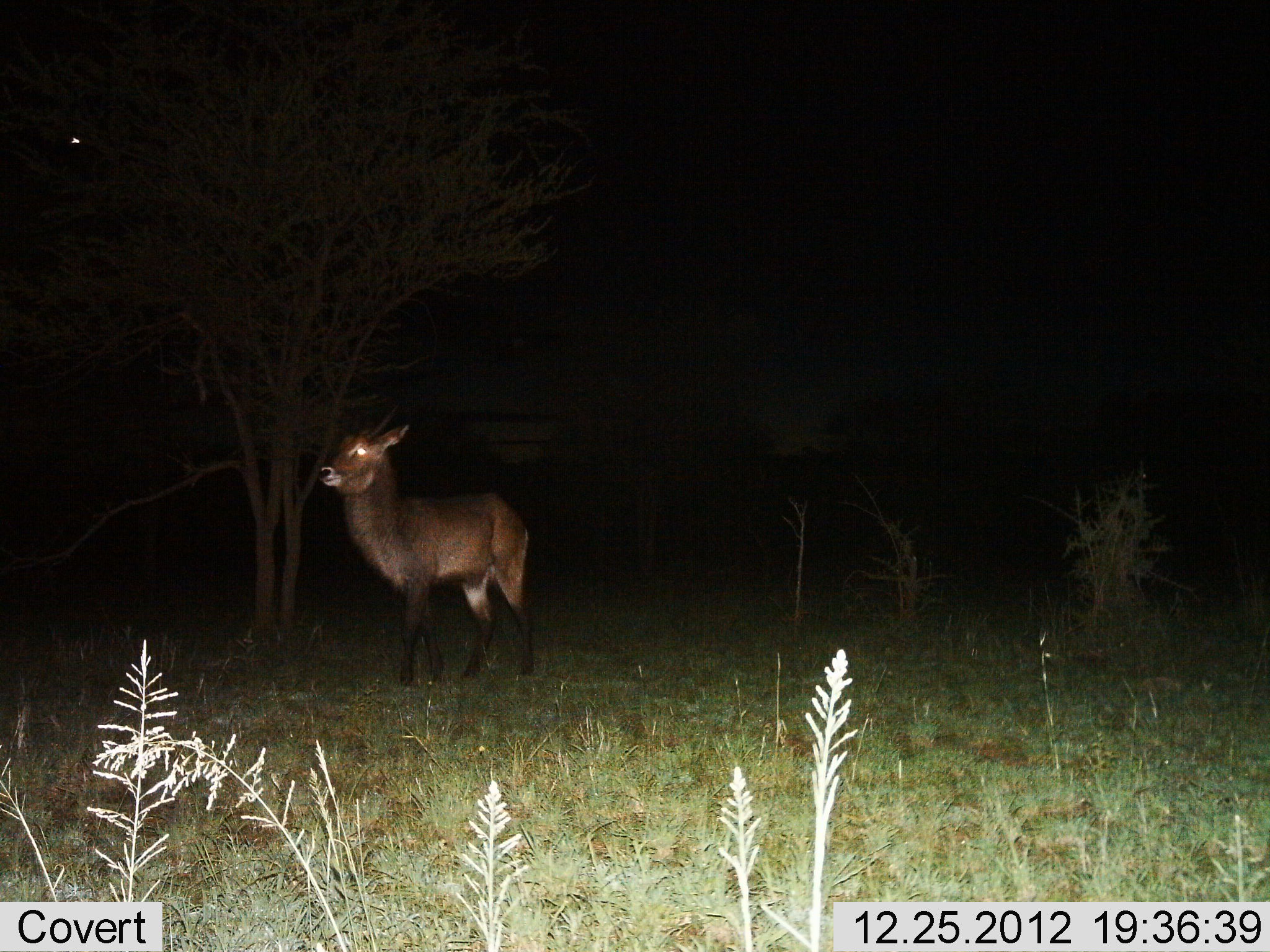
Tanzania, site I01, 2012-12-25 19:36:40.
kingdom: Animalia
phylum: Chordata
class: Mammalia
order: Artiodactyla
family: Bovidae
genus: Kobus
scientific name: Kobus ellipsiprymnus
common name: waterbuck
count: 1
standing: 95%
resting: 5%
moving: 0%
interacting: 0%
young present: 10%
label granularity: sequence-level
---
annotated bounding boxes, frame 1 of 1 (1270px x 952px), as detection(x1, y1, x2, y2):
animal: detection(314, 405, 539, 686)